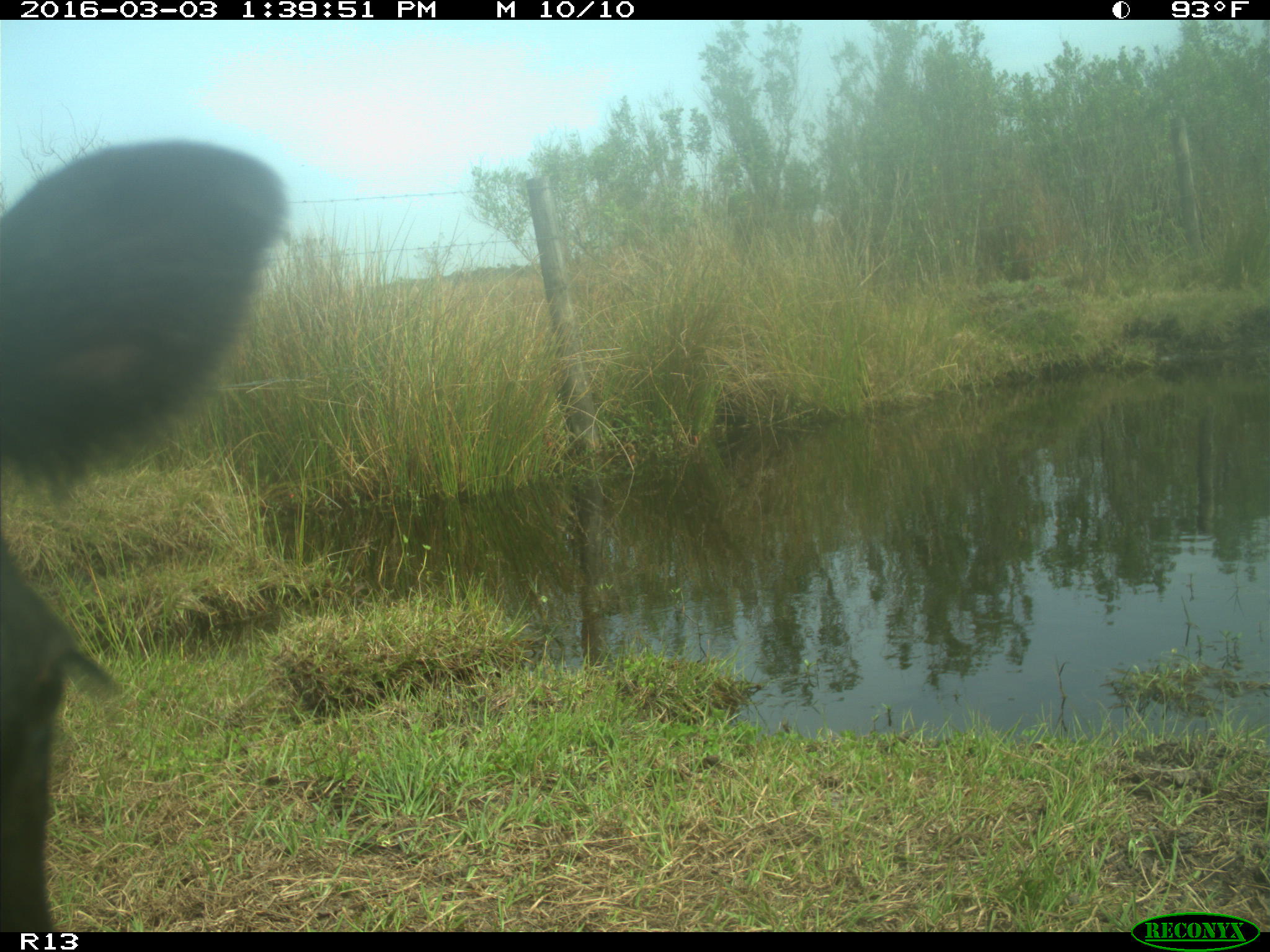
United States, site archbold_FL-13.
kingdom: Animalia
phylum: Chordata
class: Mammalia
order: Artiodactyla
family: Bovidae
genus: Bos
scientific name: Bos taurus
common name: domestic cow